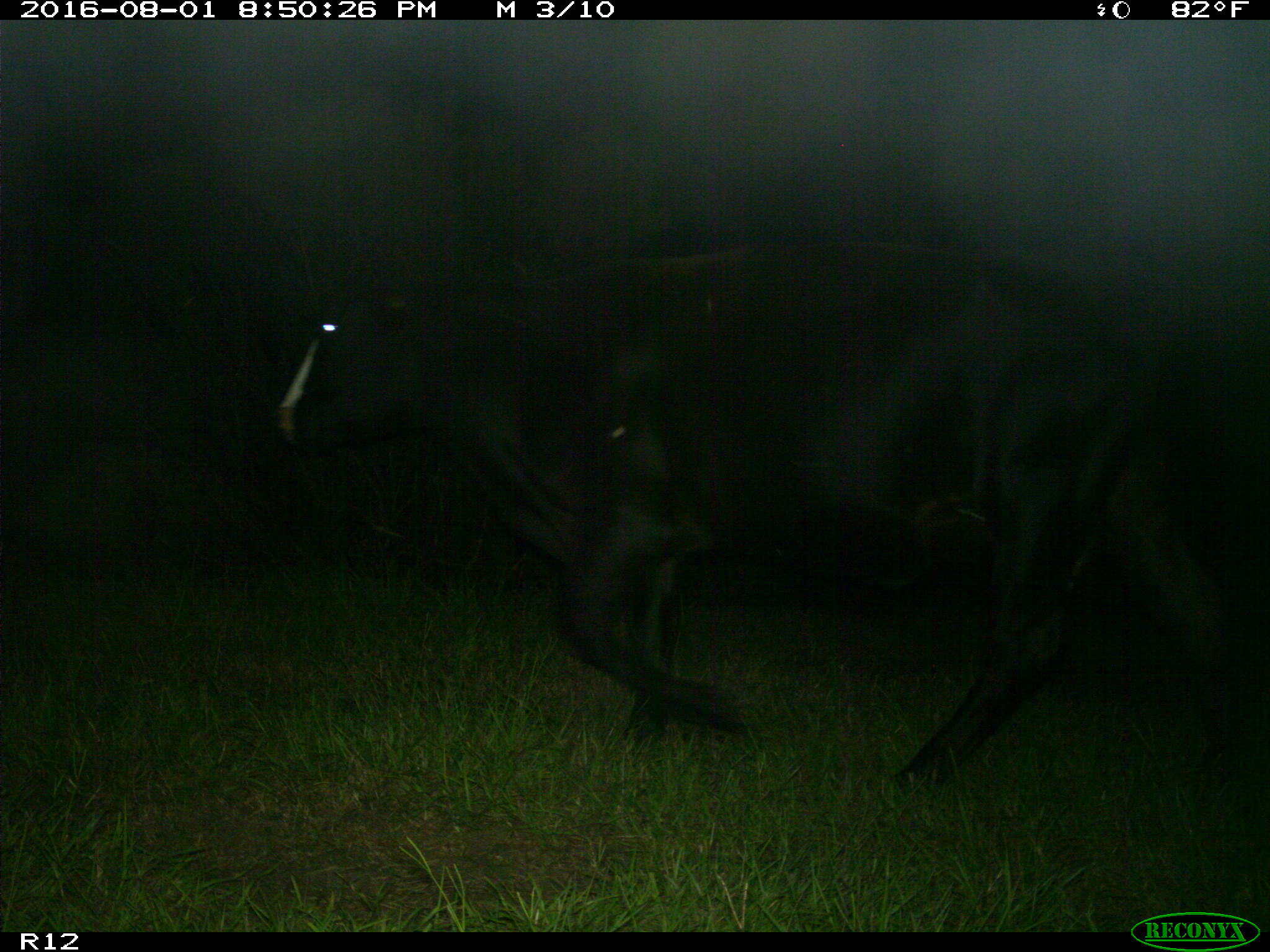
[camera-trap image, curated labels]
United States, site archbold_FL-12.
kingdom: Animalia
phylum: Chordata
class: Mammalia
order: Artiodactyla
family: Bovidae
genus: Bos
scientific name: Bos taurus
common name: domestic cow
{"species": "Bos taurus (domestic cow)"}